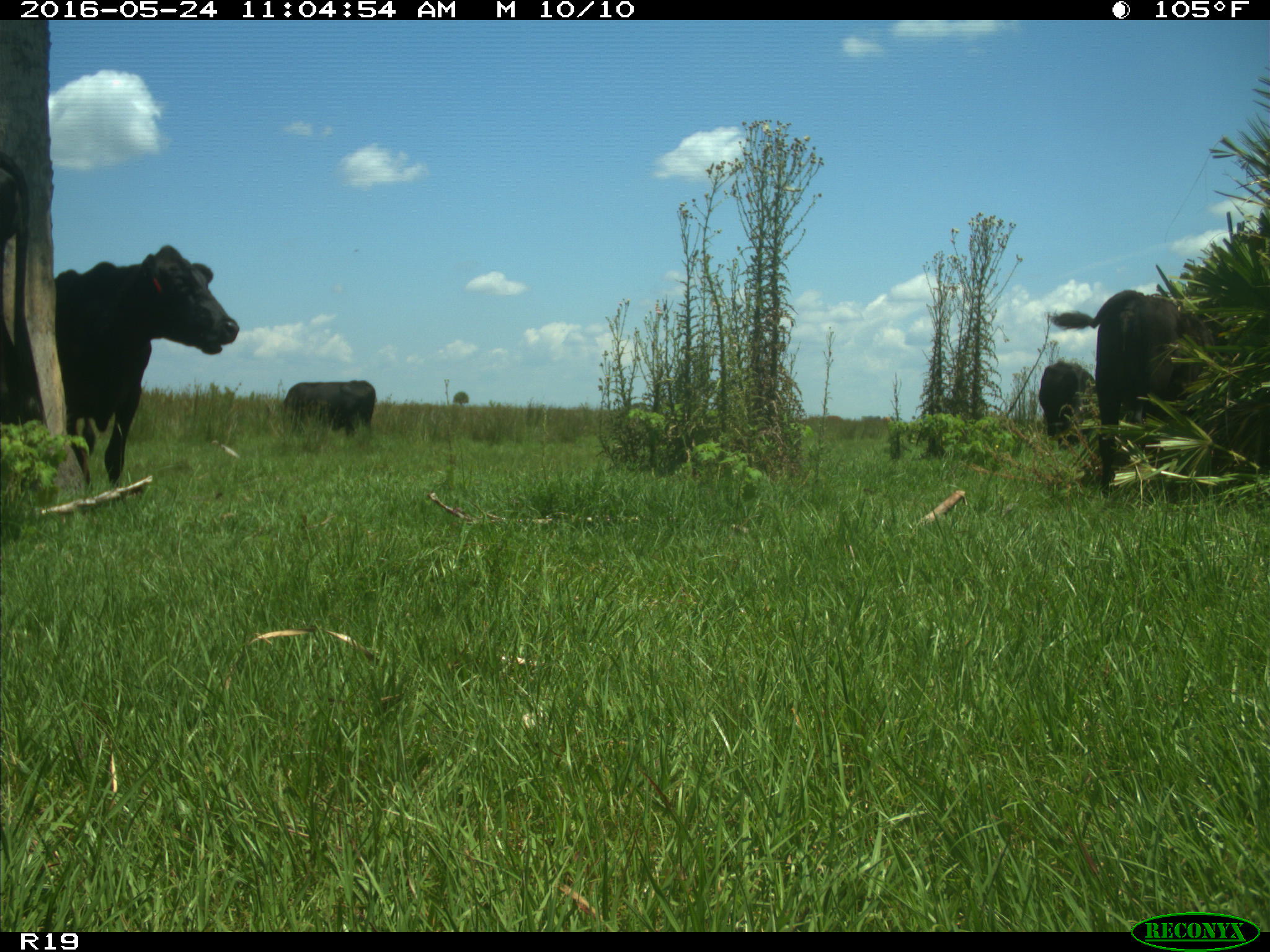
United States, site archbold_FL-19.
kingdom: Animalia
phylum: Chordata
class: Mammalia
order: Artiodactyla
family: Bovidae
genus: Bos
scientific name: Bos taurus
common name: domestic cow